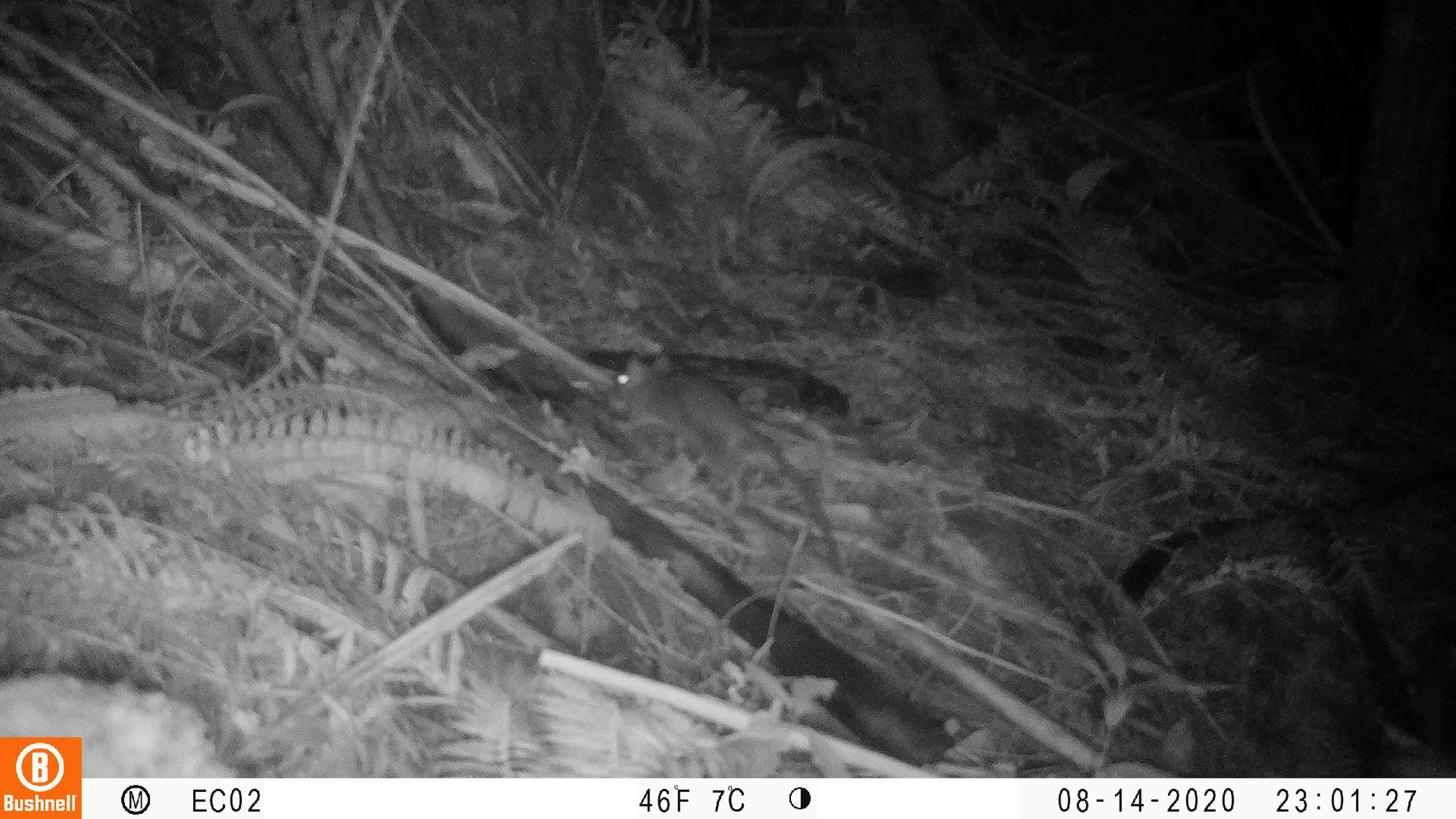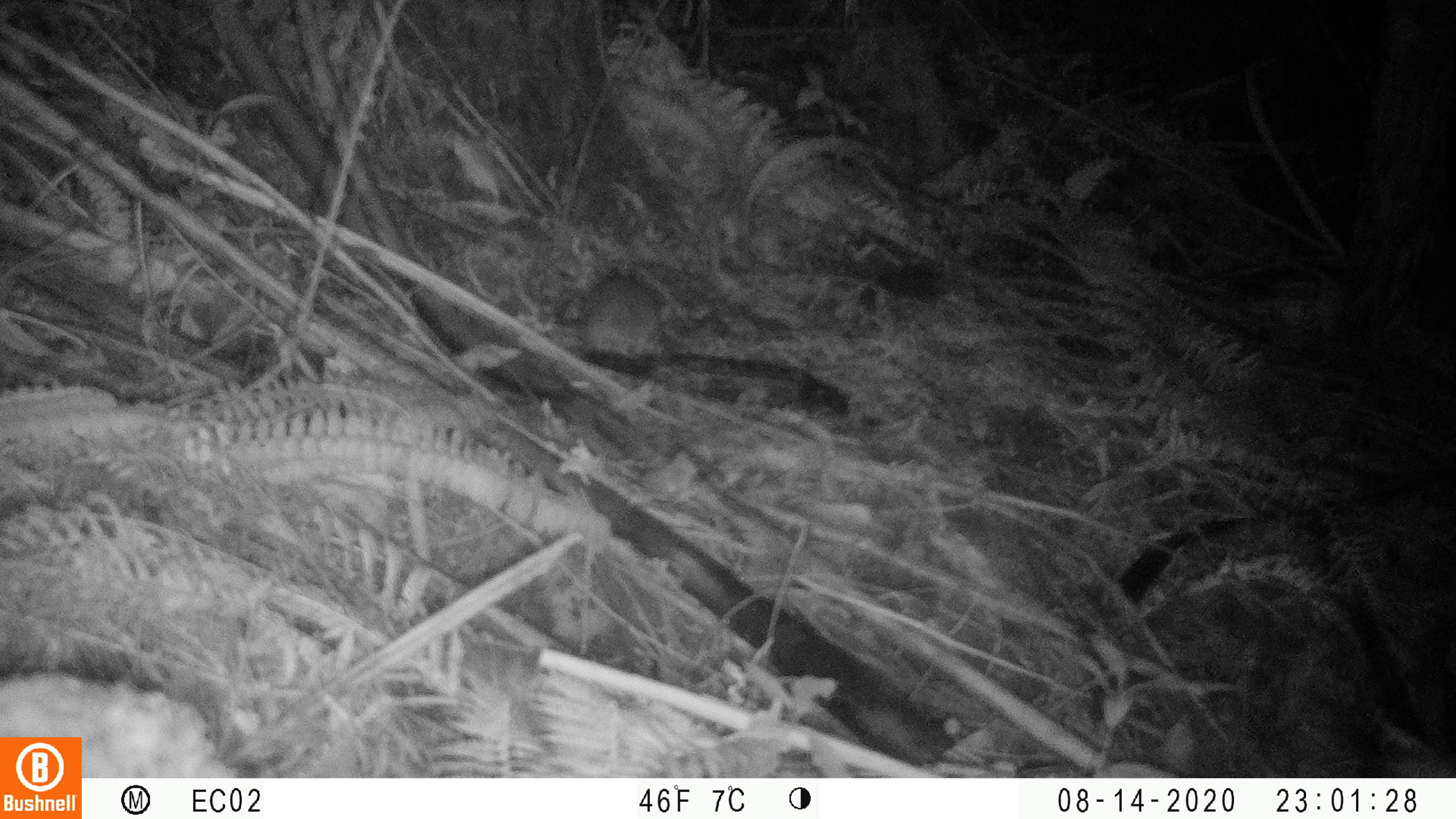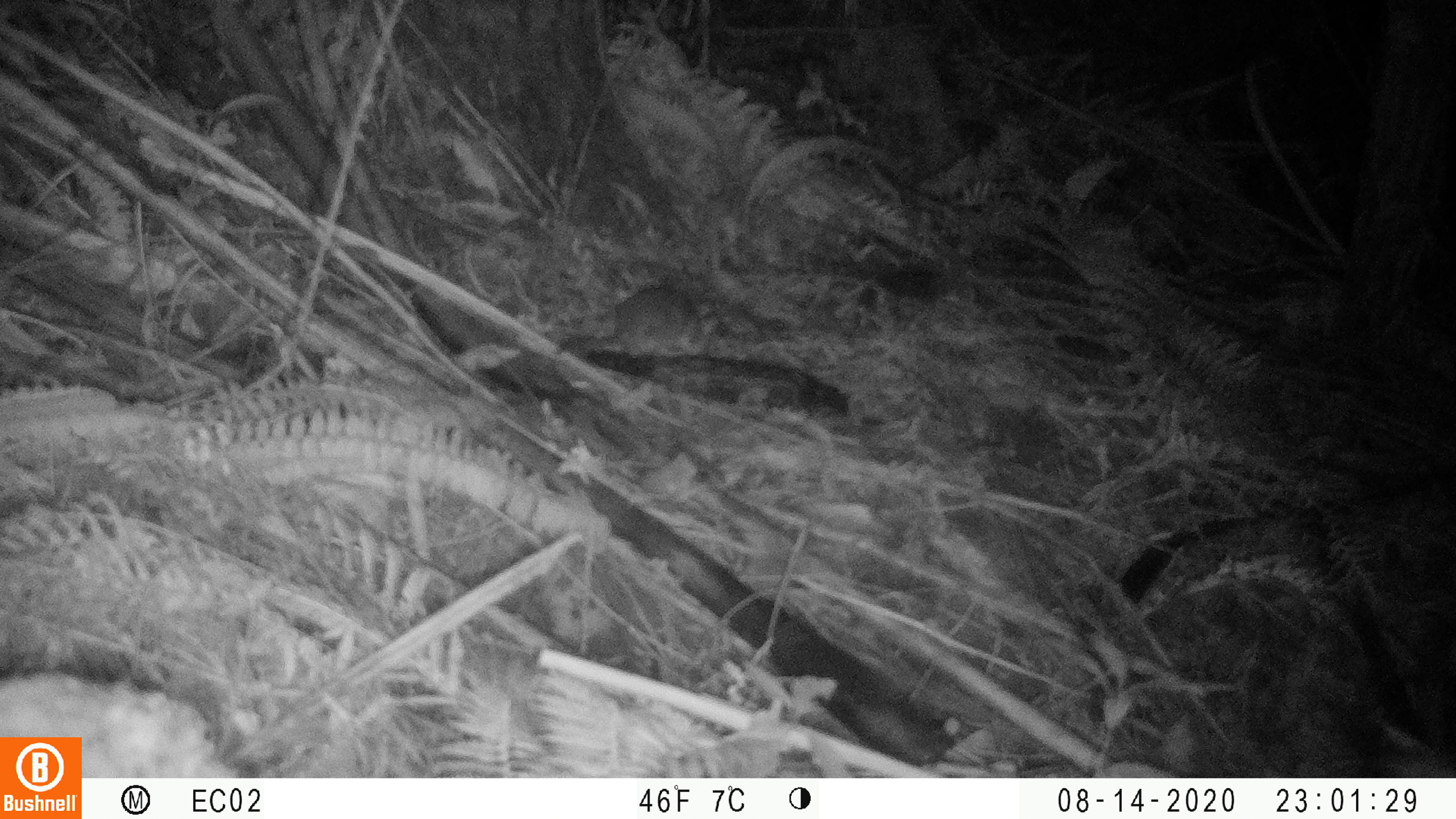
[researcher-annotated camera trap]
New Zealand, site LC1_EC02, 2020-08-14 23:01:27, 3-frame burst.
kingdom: Animalia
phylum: Chordata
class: Mammalia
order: Rodentia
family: Muridae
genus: Rattus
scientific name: Rattus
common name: rat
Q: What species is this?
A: Rat (Rattus).